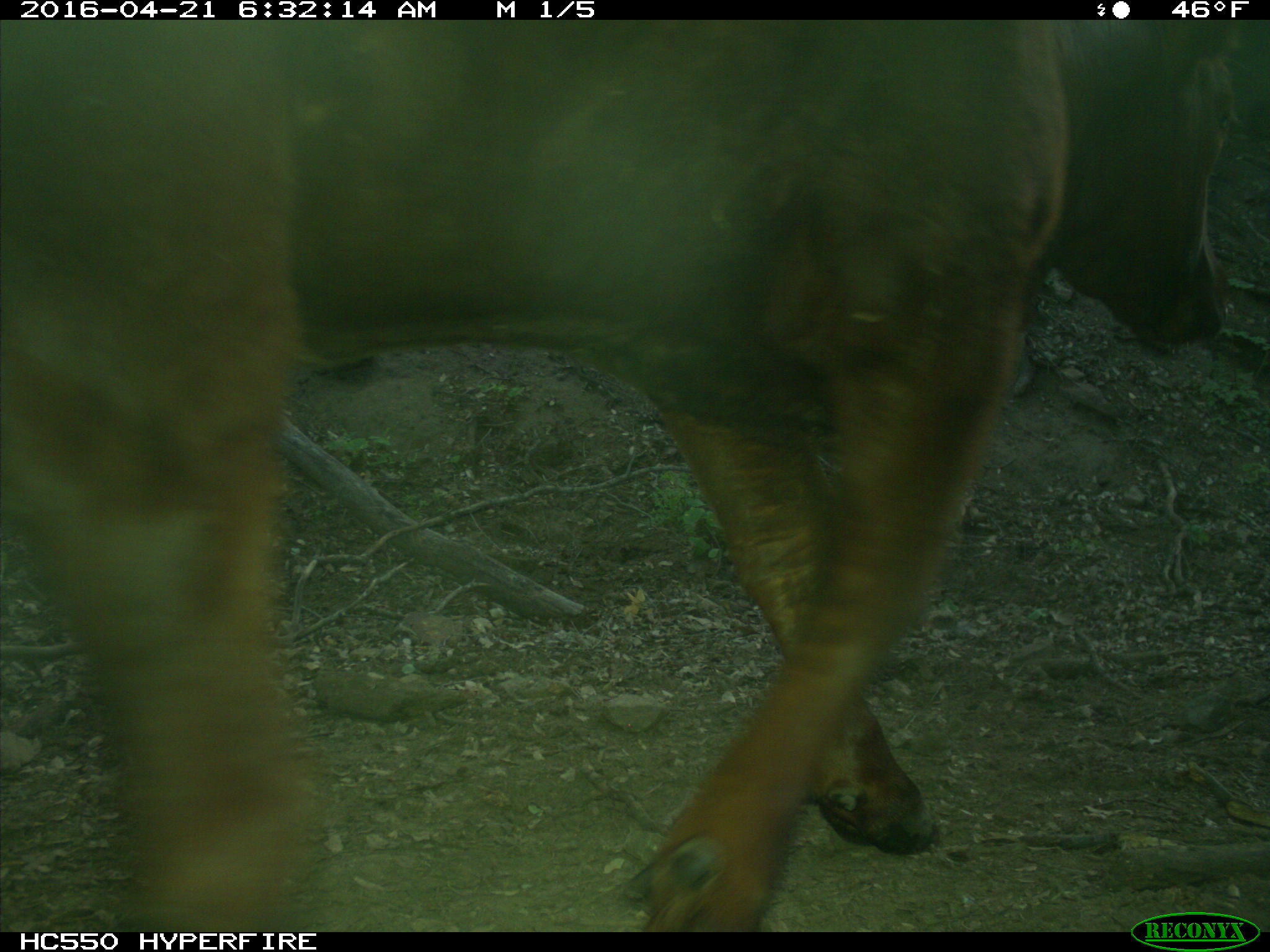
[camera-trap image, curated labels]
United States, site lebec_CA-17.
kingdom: Animalia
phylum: Chordata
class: Mammalia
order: Artiodactyla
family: Bovidae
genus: Bos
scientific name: Bos taurus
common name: domestic cow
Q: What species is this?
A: Bos taurus (domestic cow).